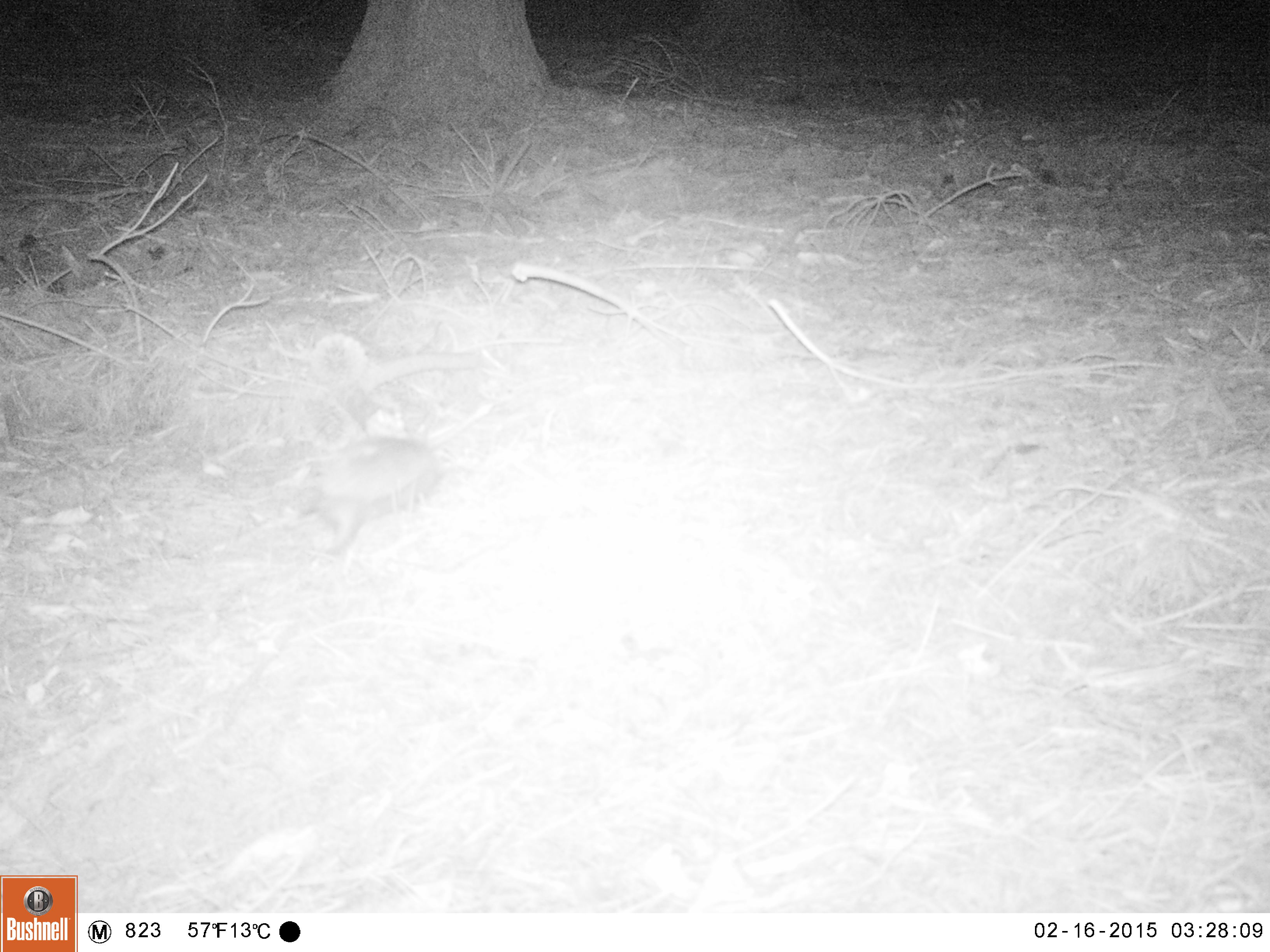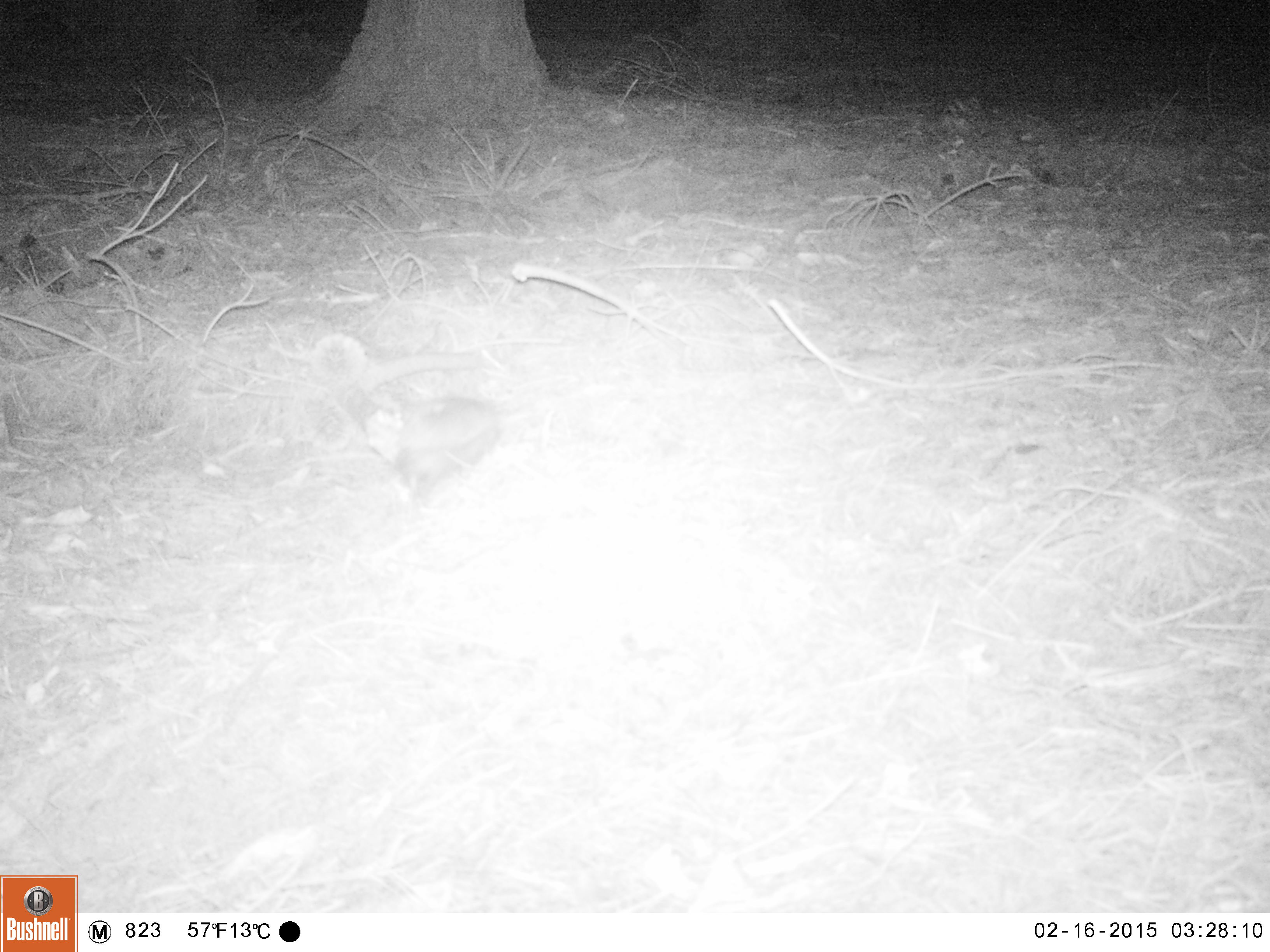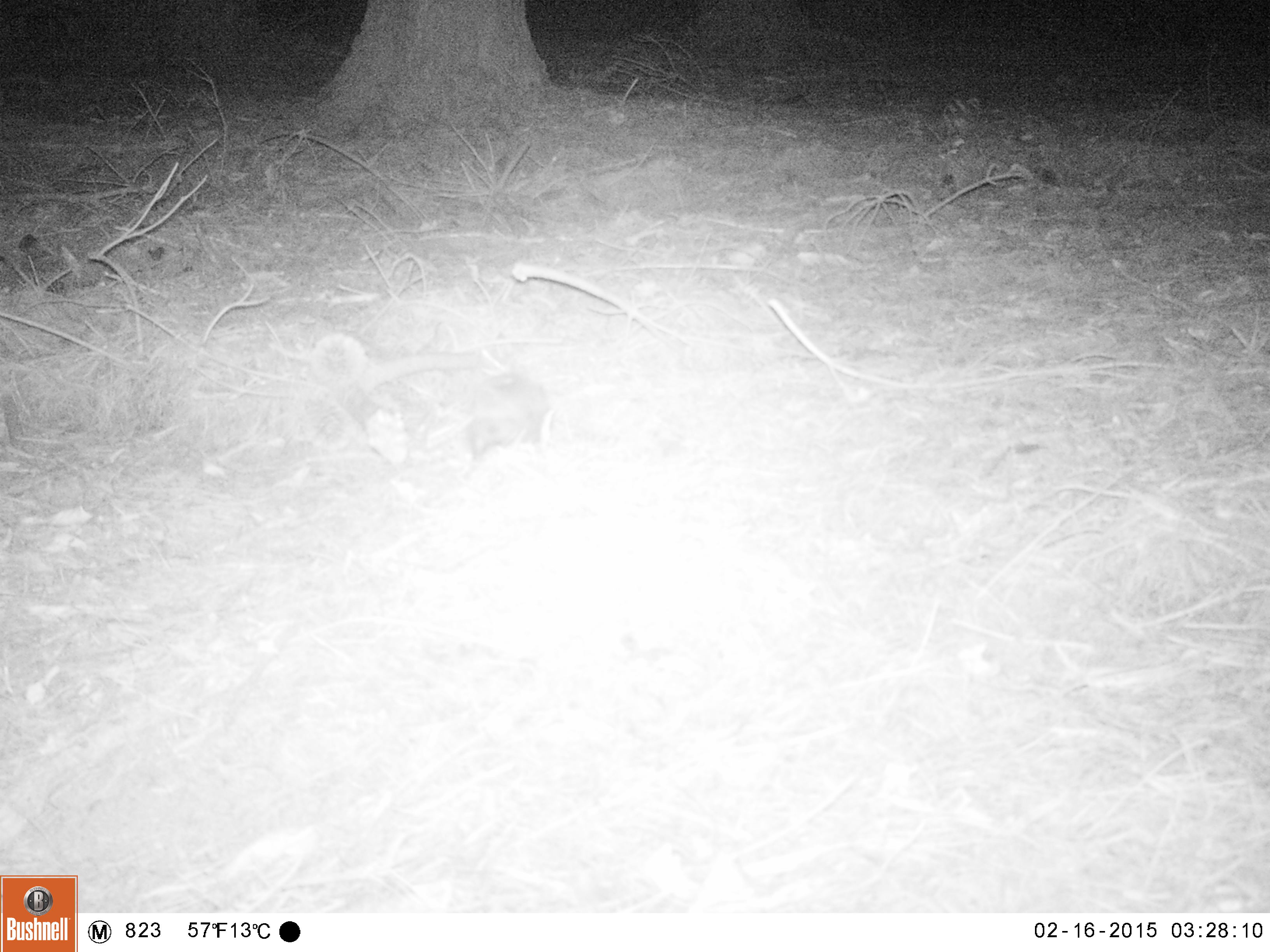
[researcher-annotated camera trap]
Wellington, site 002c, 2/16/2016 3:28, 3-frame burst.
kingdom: Animalia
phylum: Chordata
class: Mammalia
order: Eulipotyphla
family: Erinaceidae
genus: Erinaceus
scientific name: Erinaceus europaeus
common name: hedgehog